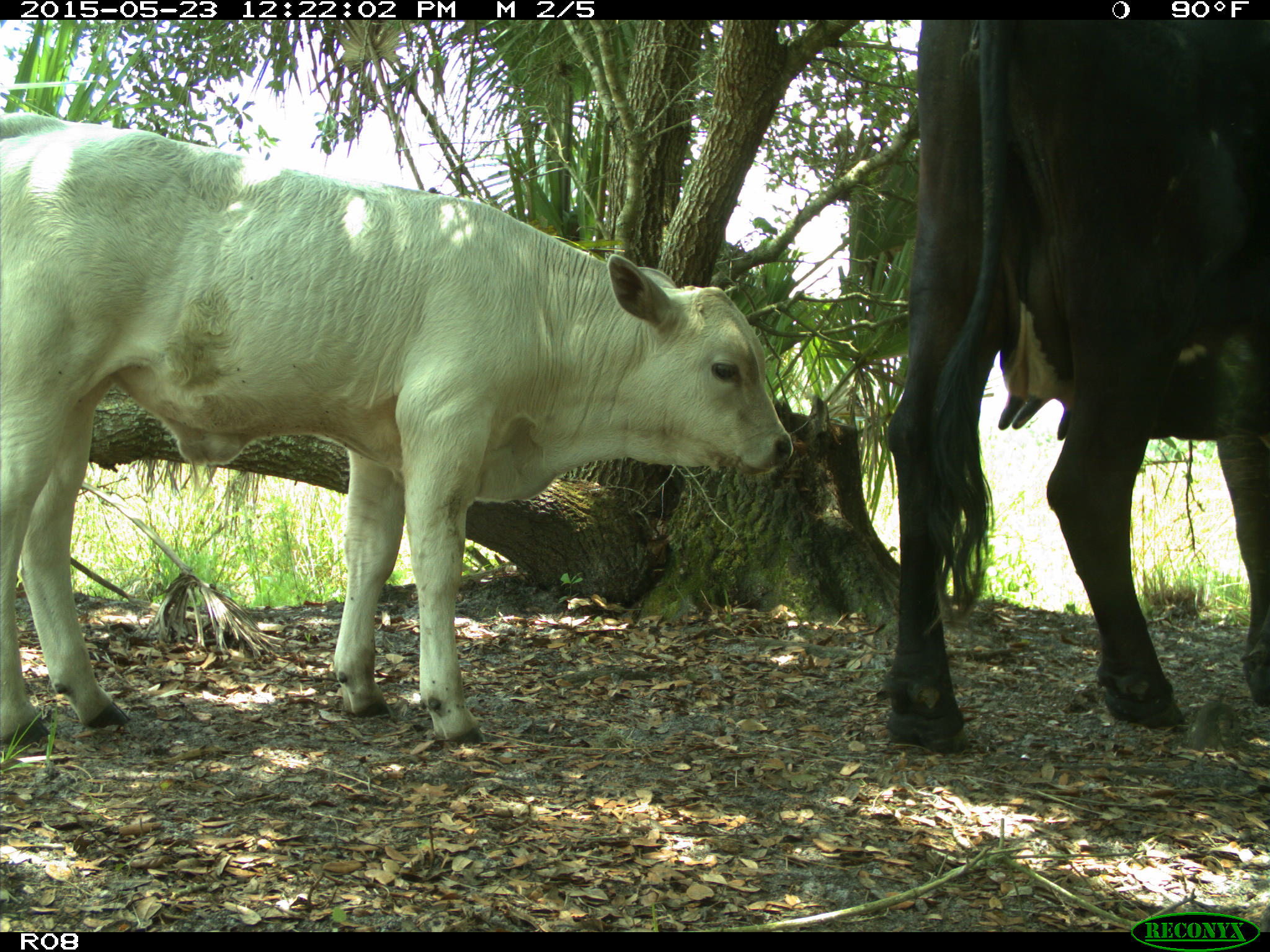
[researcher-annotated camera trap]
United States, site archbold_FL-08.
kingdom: Animalia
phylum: Chordata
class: Mammalia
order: Artiodactyla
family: Bovidae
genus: Bos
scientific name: Bos taurus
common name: domestic cow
Bos taurus (domestic cow).